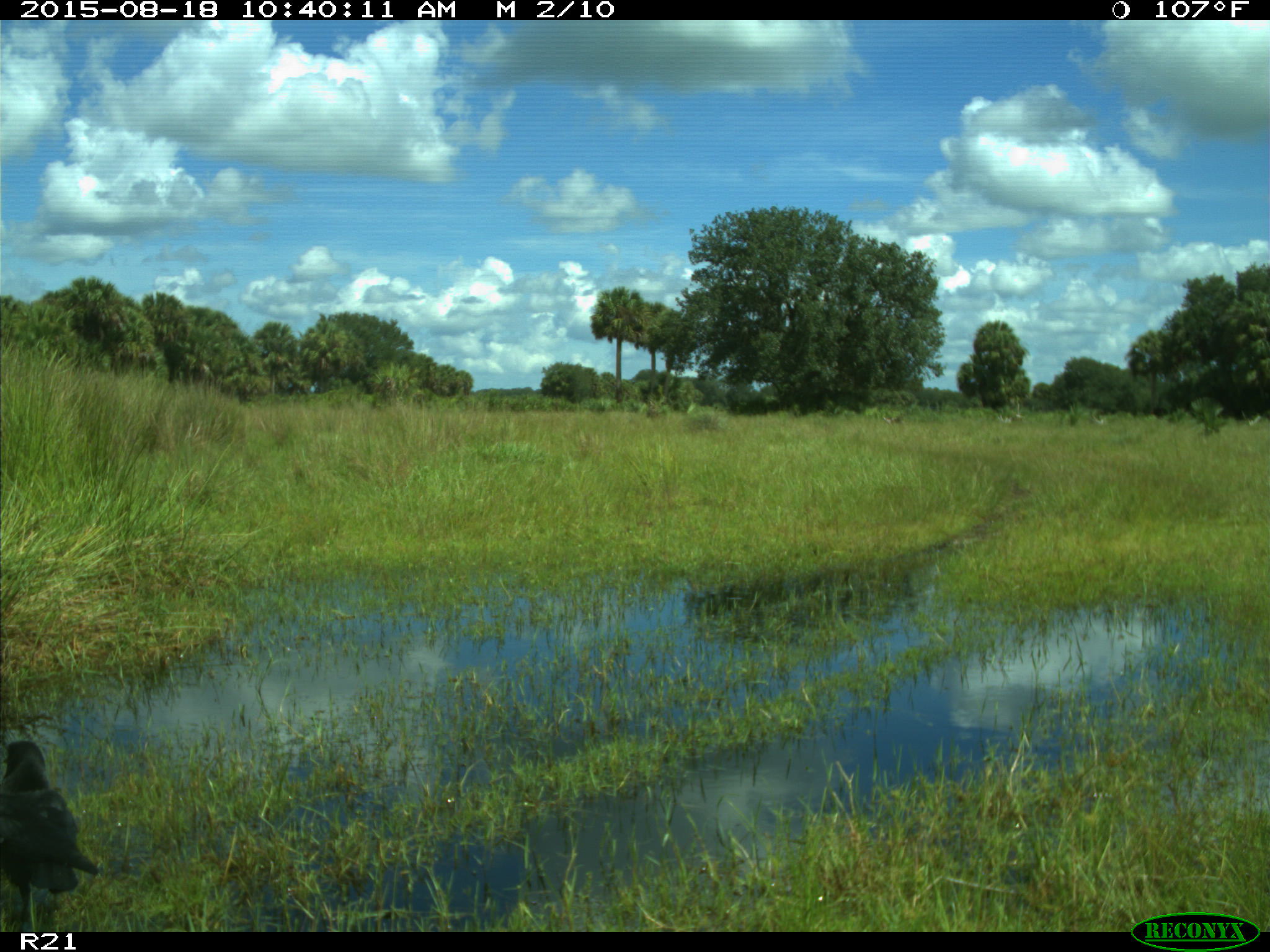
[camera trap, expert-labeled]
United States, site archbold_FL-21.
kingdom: Animalia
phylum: Chordata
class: Aves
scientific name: Aves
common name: birds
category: unidentified bird